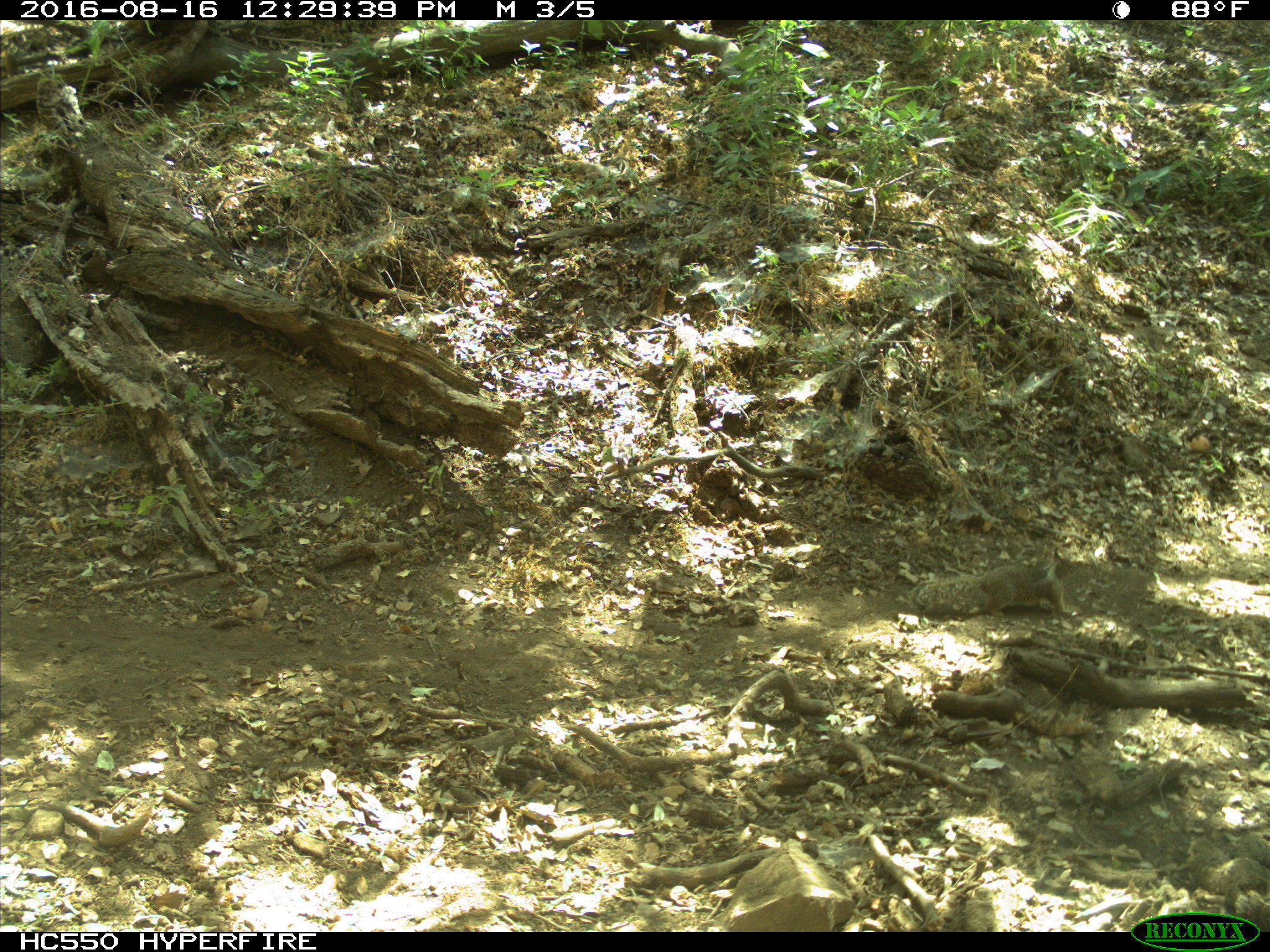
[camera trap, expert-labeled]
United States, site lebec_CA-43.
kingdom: Animalia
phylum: Chordata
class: Mammalia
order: Rodentia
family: Sciuridae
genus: Otospermophilus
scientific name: Otospermophilus beecheyi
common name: california ground squirrel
Otospermophilus beecheyi (california ground squirrel).